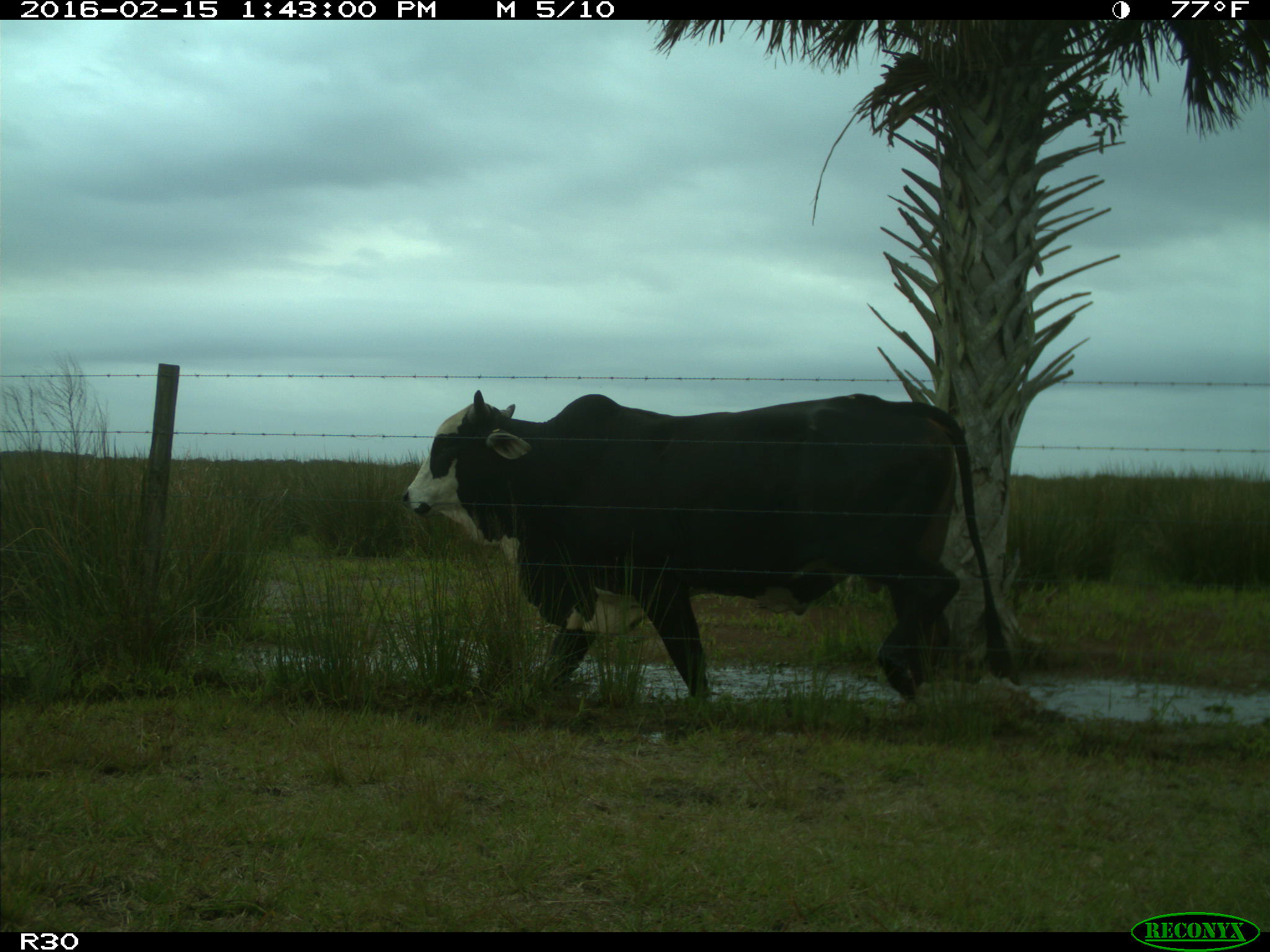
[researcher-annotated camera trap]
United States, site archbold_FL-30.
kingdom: Animalia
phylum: Chordata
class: Mammalia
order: Artiodactyla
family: Bovidae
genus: Bos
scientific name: Bos taurus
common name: domestic cow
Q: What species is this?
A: Bos taurus (domestic cow).